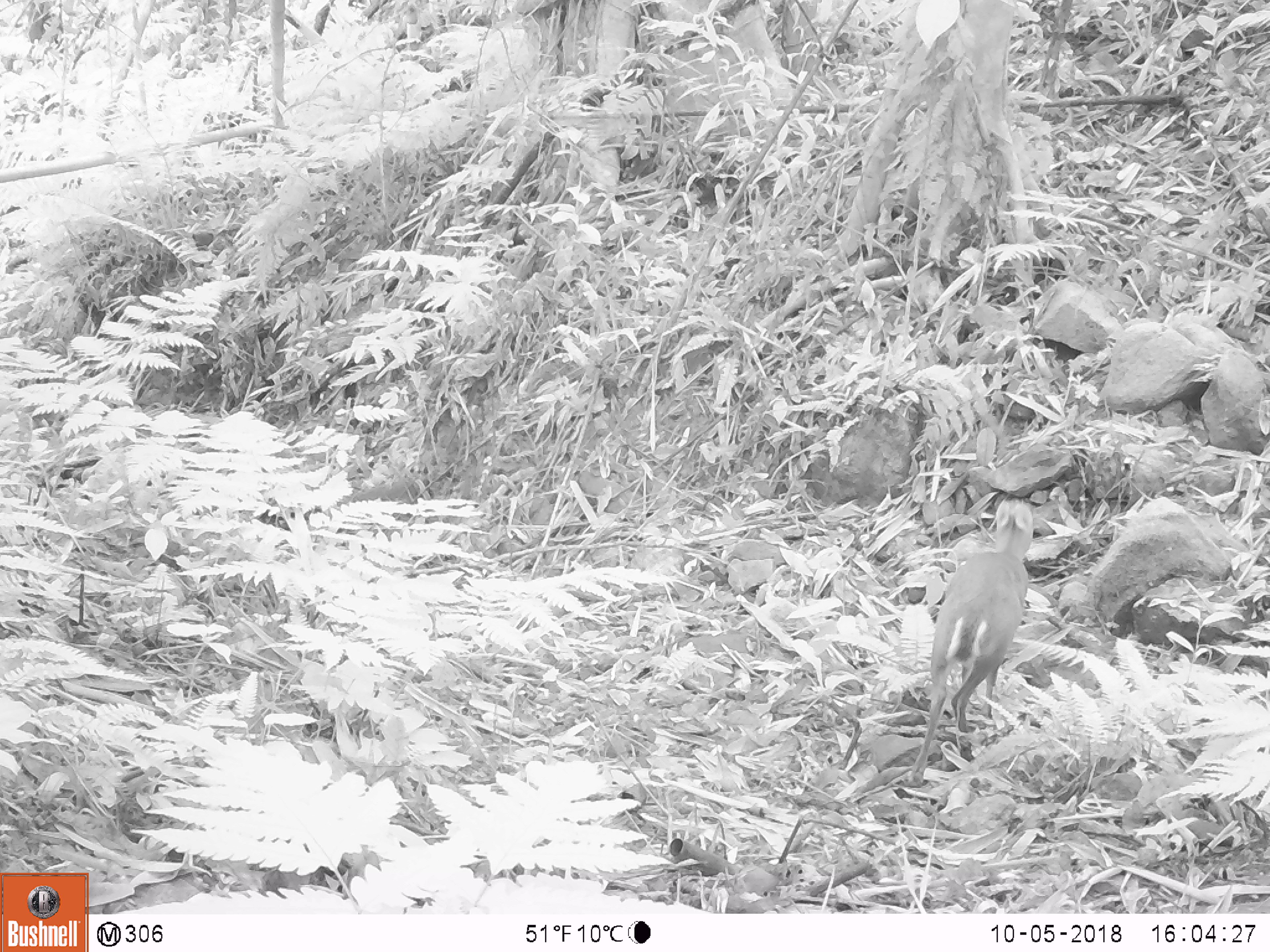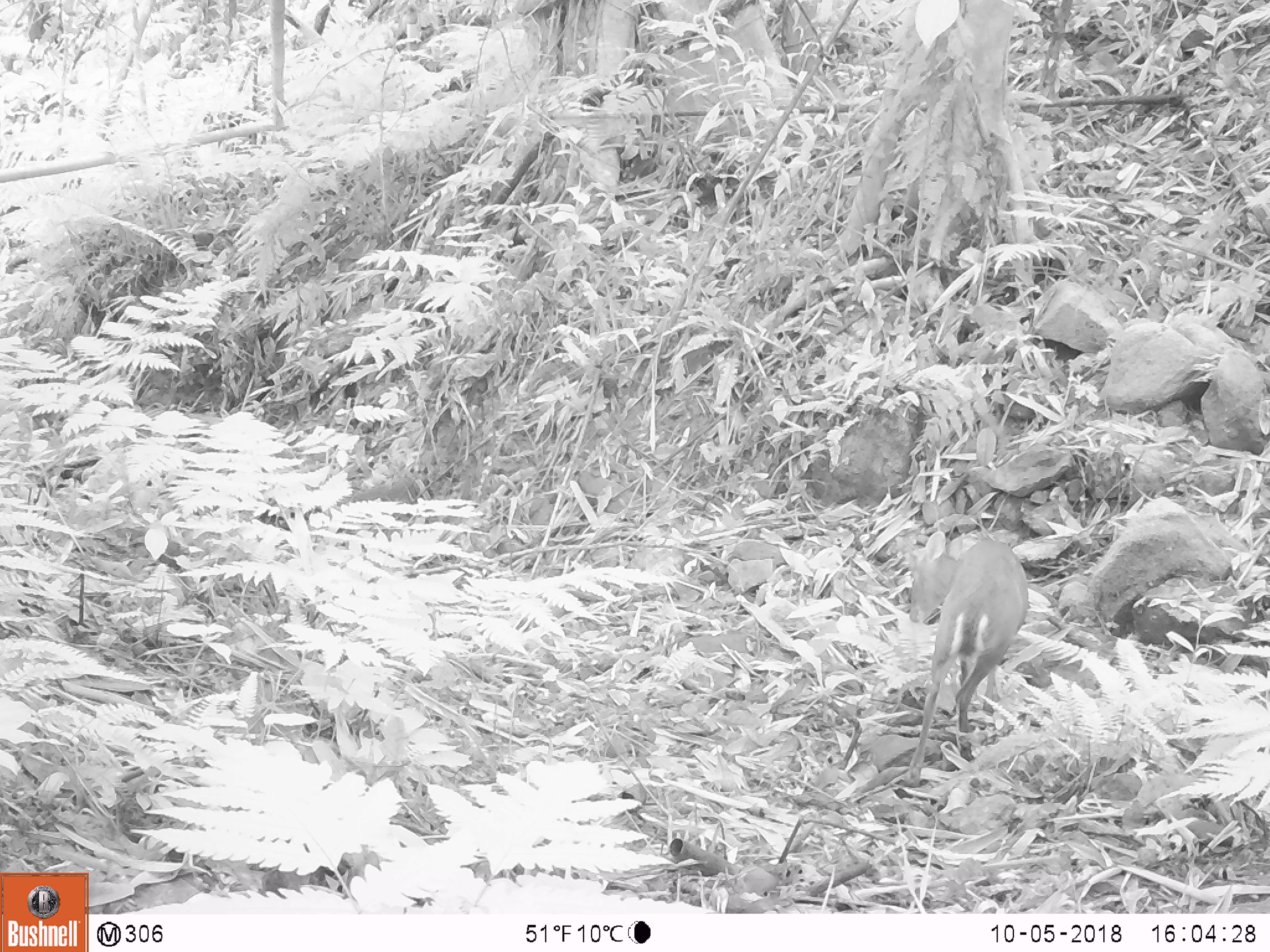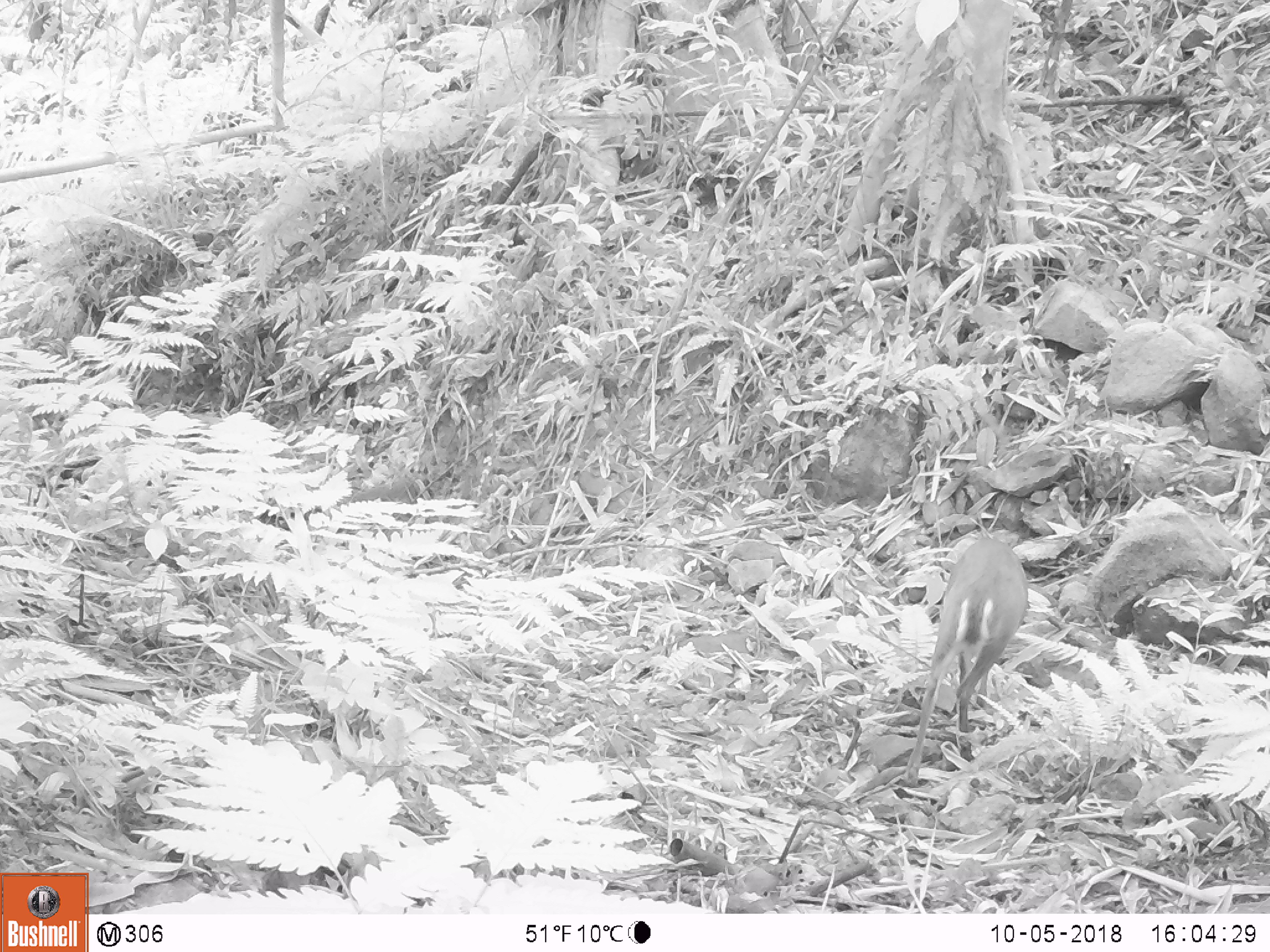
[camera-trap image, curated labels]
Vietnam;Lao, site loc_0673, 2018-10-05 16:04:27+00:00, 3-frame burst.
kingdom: Animalia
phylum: Chordata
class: Mammalia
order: Artiodactyla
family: Cervidae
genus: Muntiacus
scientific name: Muntiacus rooseveltorum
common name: roosevelt's muntjac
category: roosevelts muntjac group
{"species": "roosevelts muntjac group (roosevelt's muntjac) (Muntiacus rooseveltorum)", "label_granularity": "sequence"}